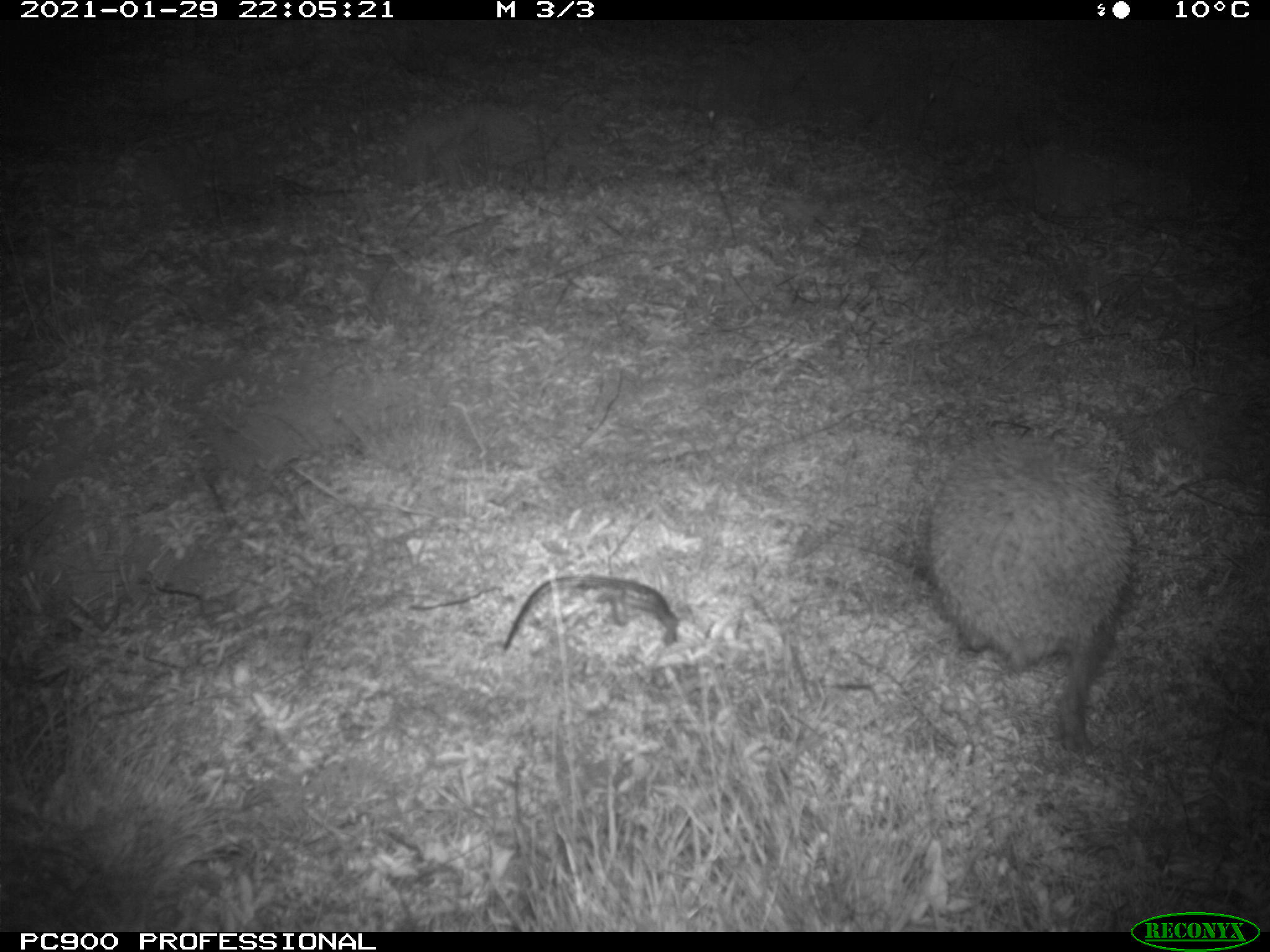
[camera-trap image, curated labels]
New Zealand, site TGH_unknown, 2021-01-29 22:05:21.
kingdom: Animalia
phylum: Chordata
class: Mammalia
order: Eulipotyphla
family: Erinaceidae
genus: Erinaceus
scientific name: Erinaceus europaeus europaeus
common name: european hedgehog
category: hedgehog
Hedgehog (european hedgehog) (Erinaceus europaeus europaeus).